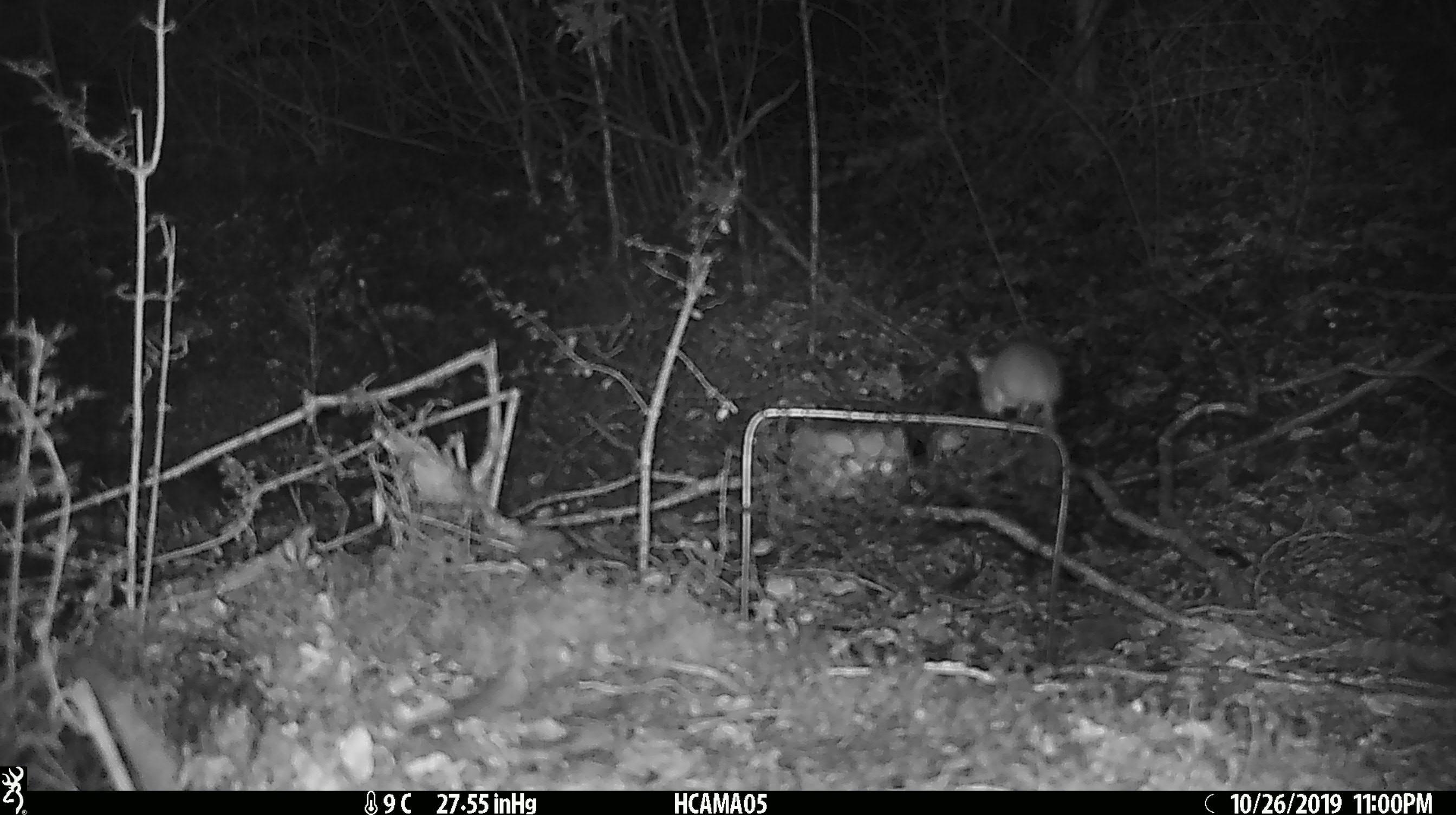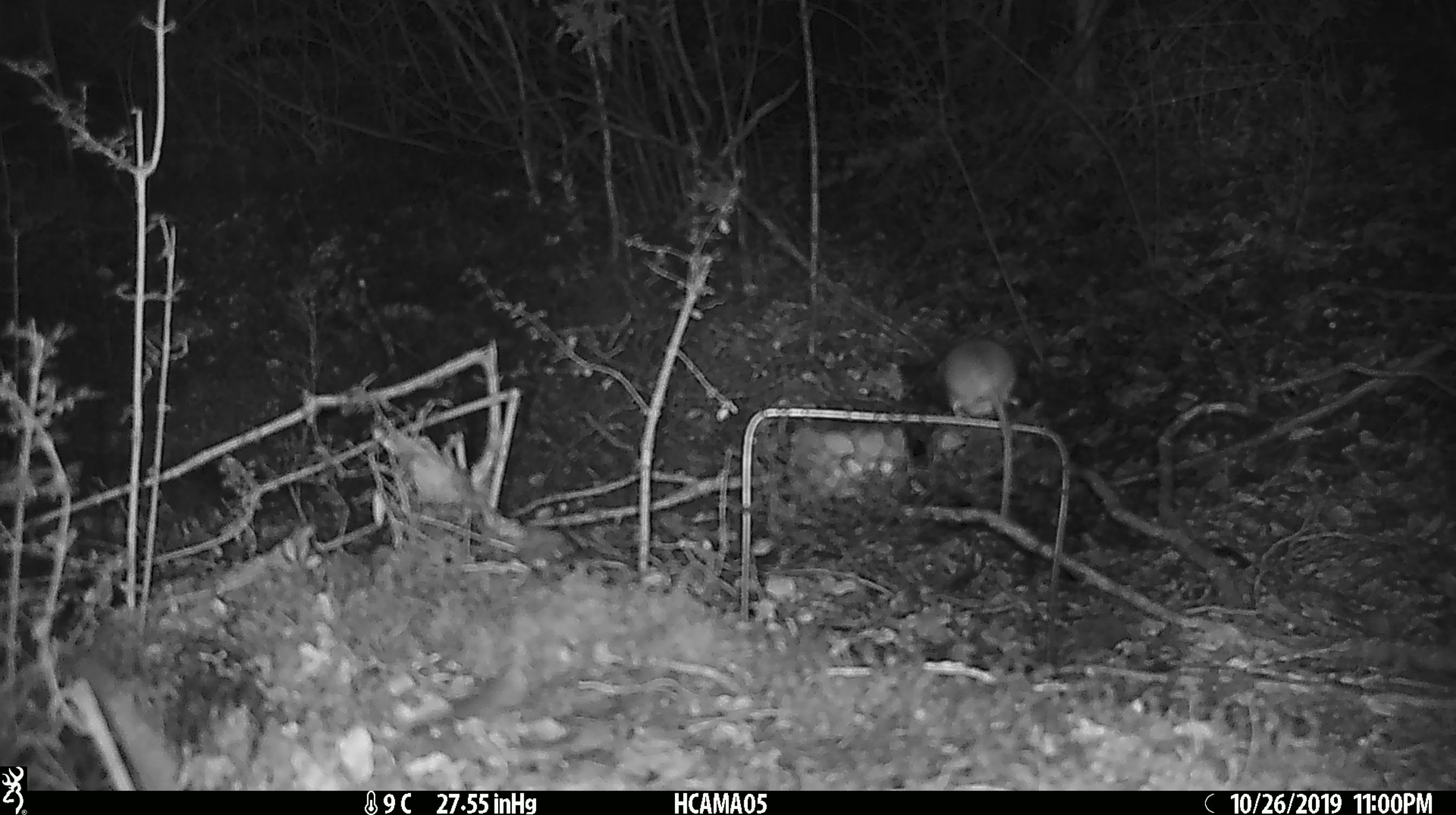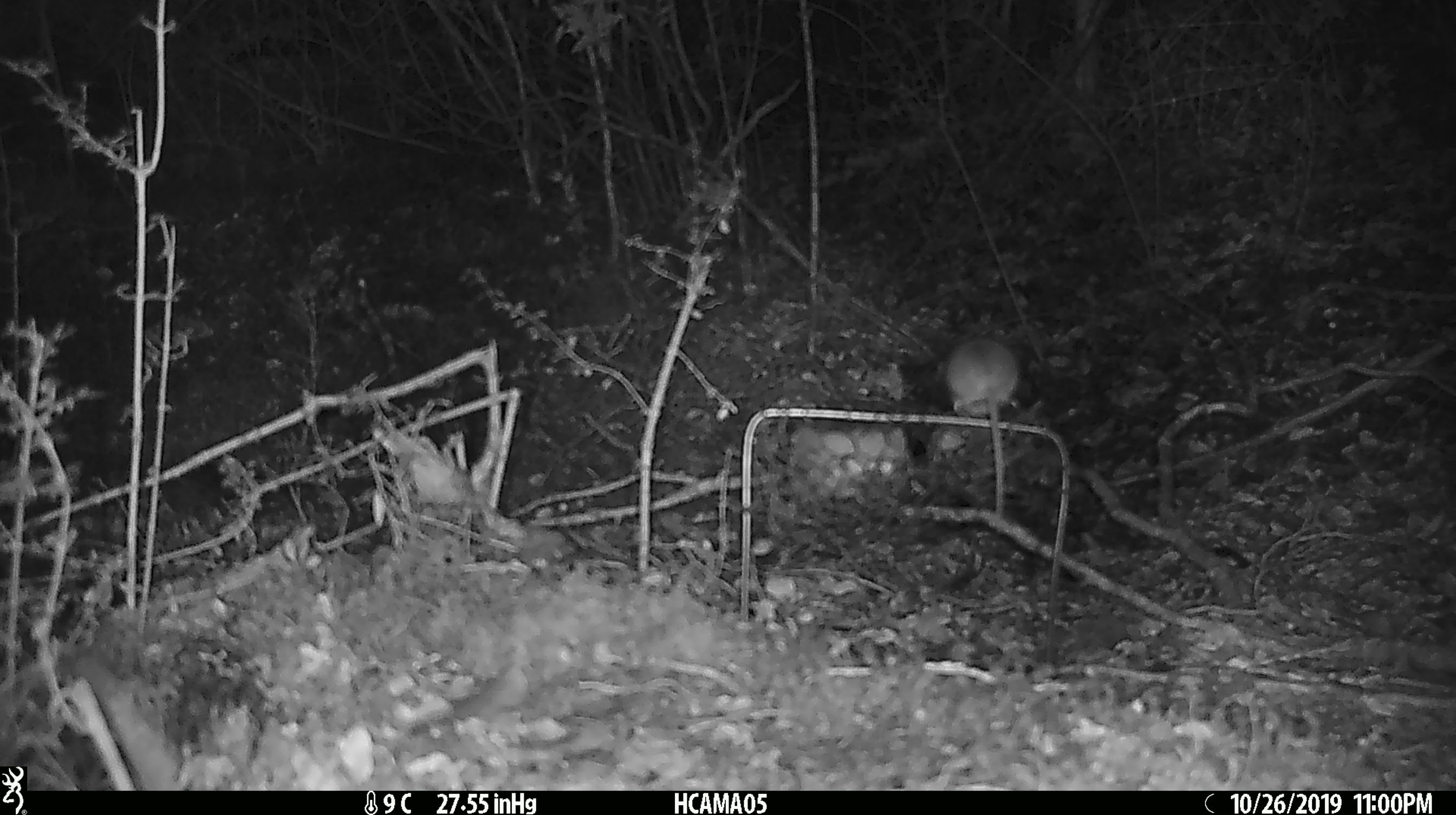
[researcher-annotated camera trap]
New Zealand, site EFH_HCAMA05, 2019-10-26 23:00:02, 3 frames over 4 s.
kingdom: Animalia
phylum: Chordata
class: Mammalia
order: Rodentia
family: Muridae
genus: Mus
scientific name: Mus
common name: mouse